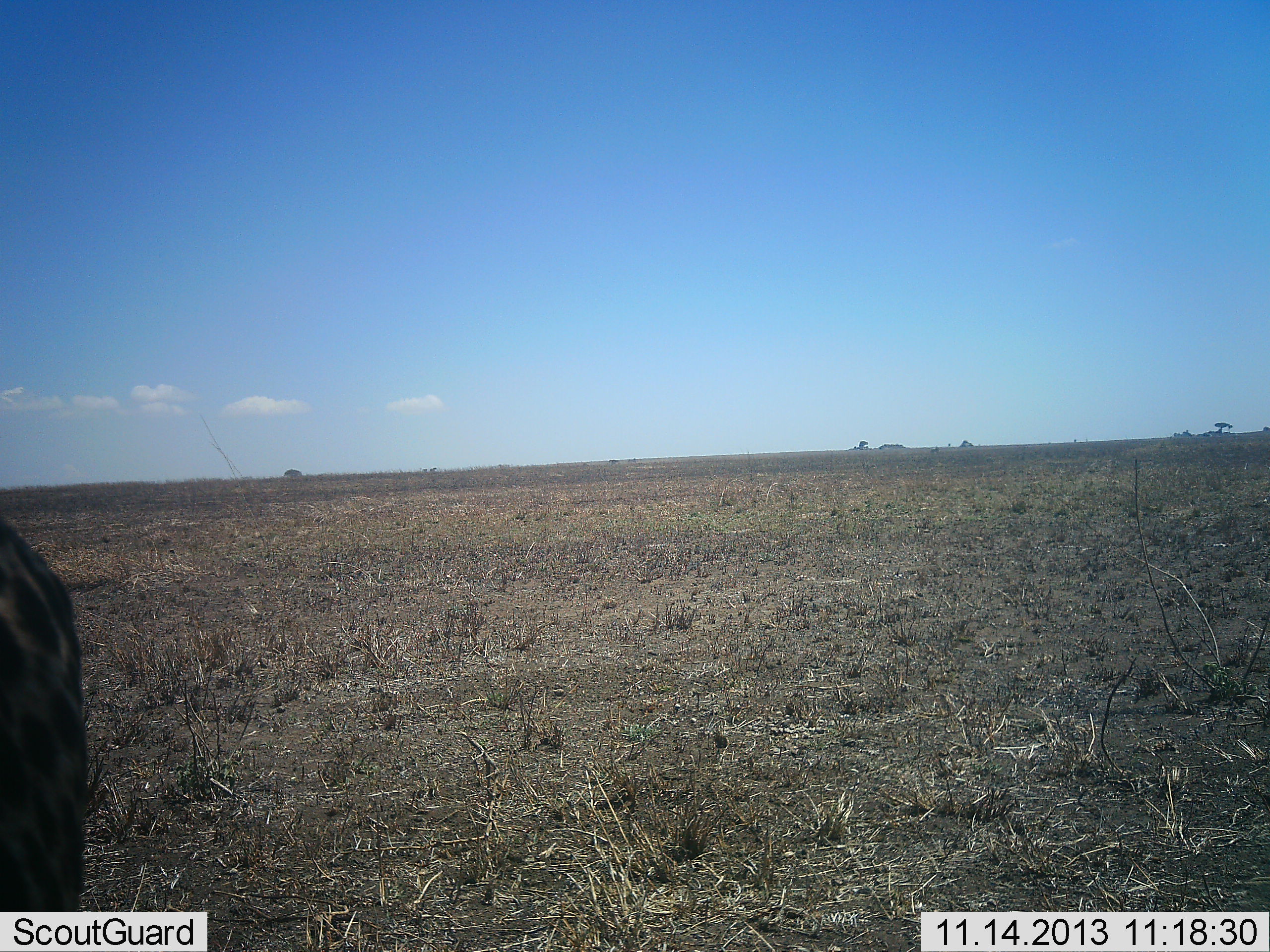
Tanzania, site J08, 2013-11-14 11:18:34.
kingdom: Animalia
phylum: Chordata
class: Mammalia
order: Carnivora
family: Felidae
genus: Acinonyx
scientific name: Acinonyx jubatus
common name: cheetah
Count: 1.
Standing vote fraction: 100%.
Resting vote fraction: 0%.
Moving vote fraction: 0%.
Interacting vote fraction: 0%.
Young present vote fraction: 0%.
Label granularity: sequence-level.